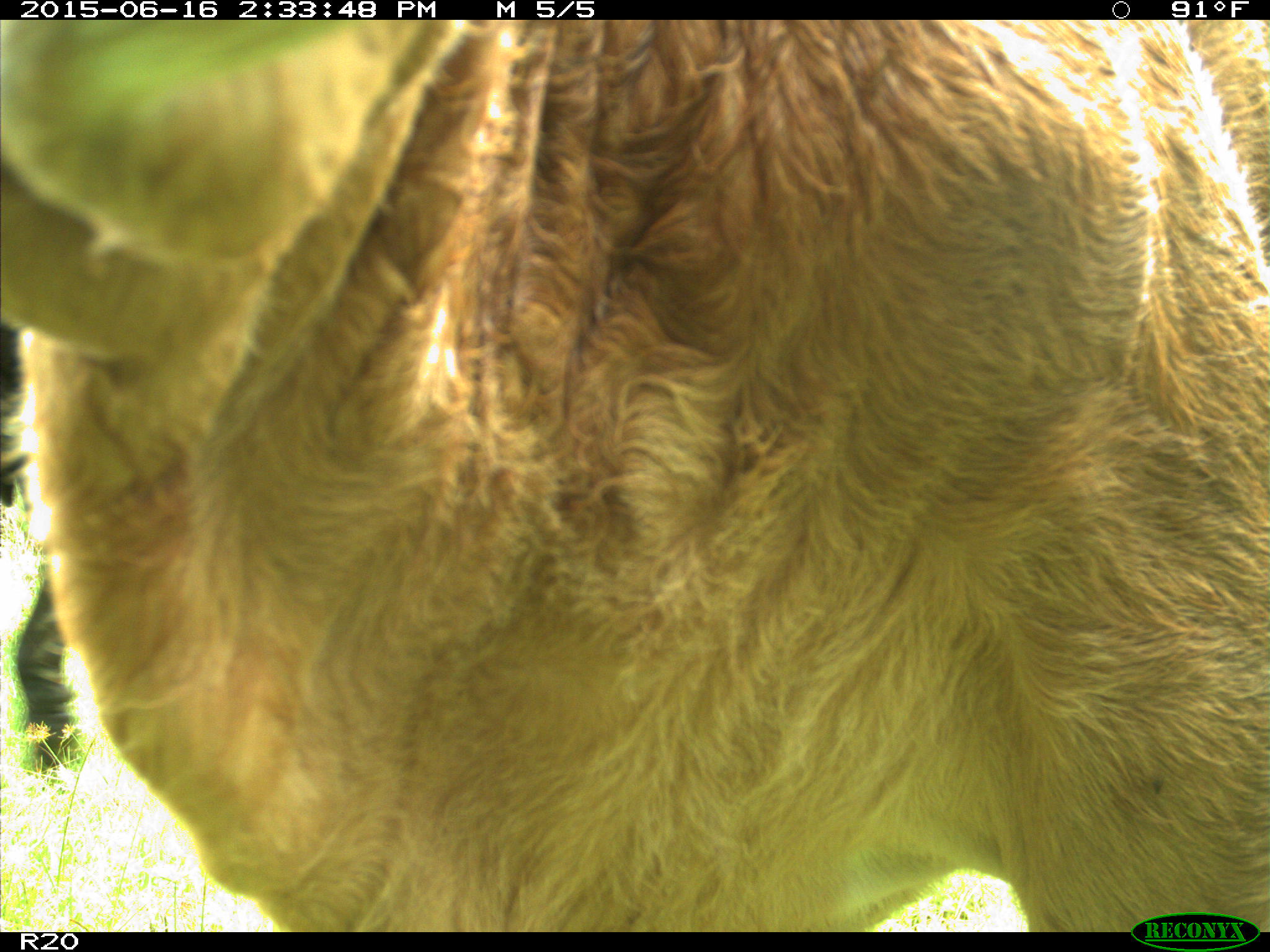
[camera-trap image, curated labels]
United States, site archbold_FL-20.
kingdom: Animalia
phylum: Chordata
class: Mammalia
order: Artiodactyla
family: Bovidae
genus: Bos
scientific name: Bos taurus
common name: domestic cow